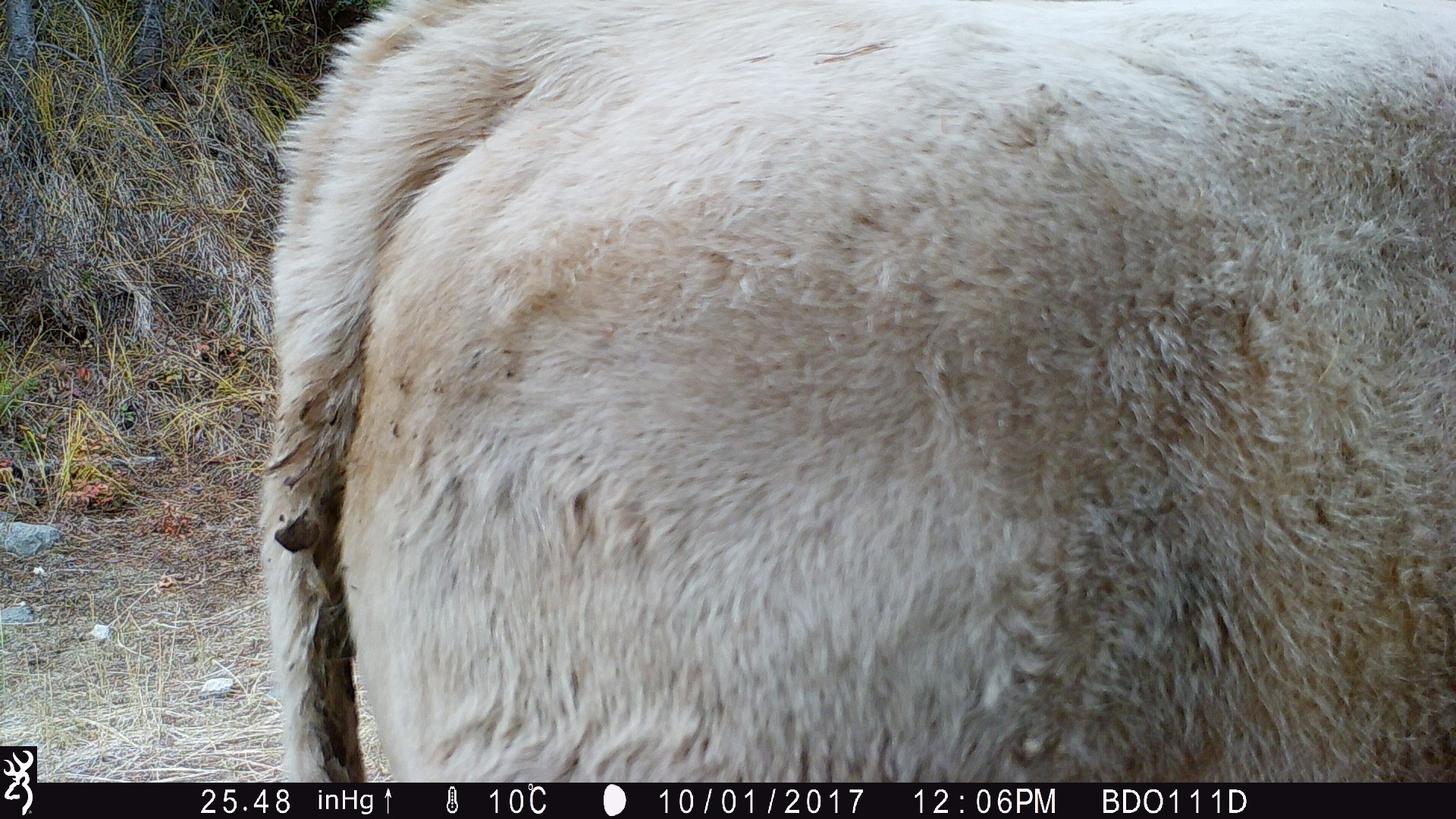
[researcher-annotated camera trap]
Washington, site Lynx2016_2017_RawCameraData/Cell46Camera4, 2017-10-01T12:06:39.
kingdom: Animalia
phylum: Chordata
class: Mammalia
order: Artiodactyla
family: Bovidae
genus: Bos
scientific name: Bos taurus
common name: domestic cattle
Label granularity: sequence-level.